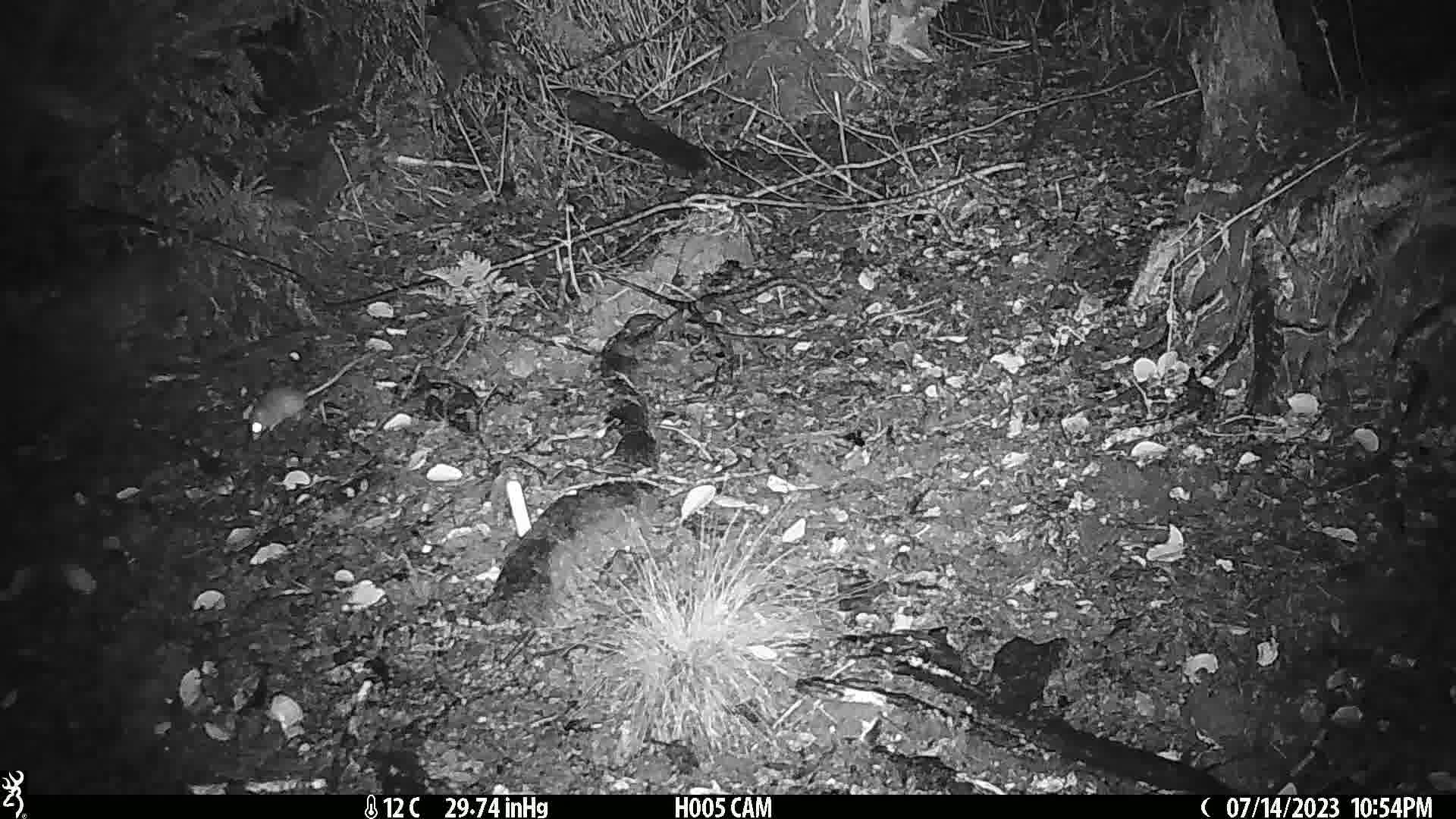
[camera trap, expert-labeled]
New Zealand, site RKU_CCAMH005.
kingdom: Animalia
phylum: Chordata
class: Mammalia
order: Rodentia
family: Muridae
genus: Rattus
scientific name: Rattus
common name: rat